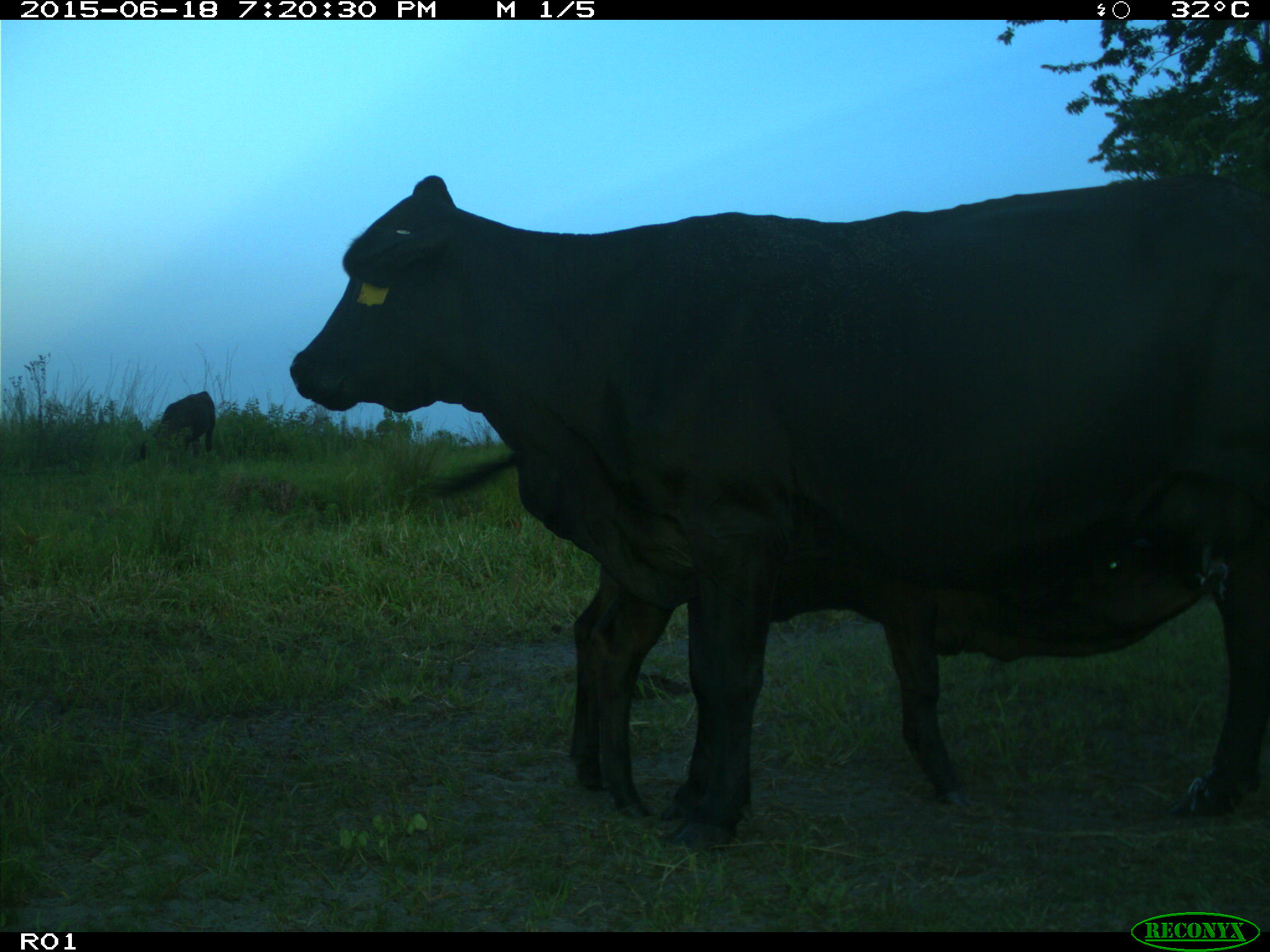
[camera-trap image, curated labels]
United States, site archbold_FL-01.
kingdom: Animalia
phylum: Chordata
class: Mammalia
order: Artiodactyla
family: Bovidae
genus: Bos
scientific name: Bos taurus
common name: domestic cow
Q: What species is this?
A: Bos taurus (domestic cow).